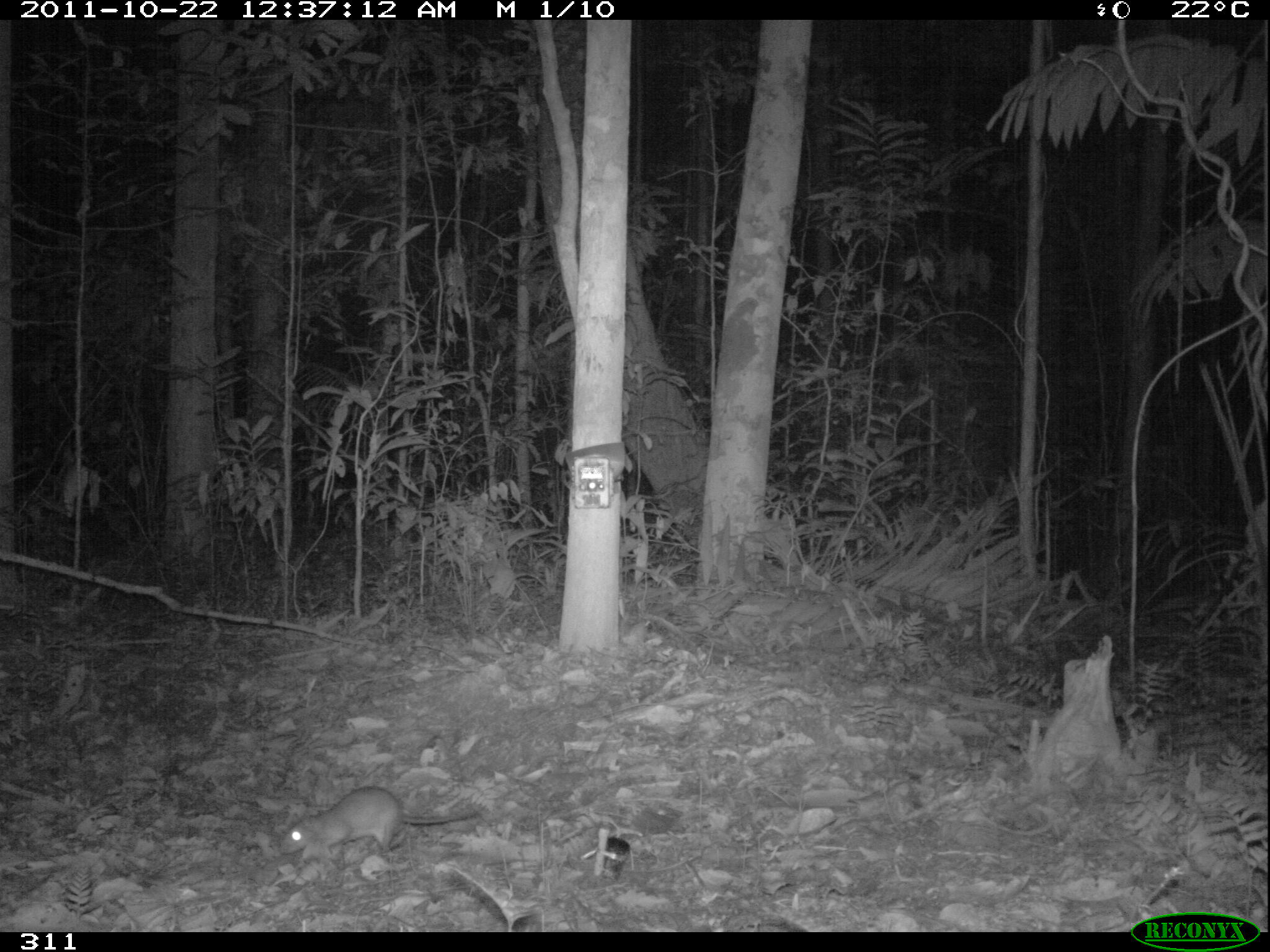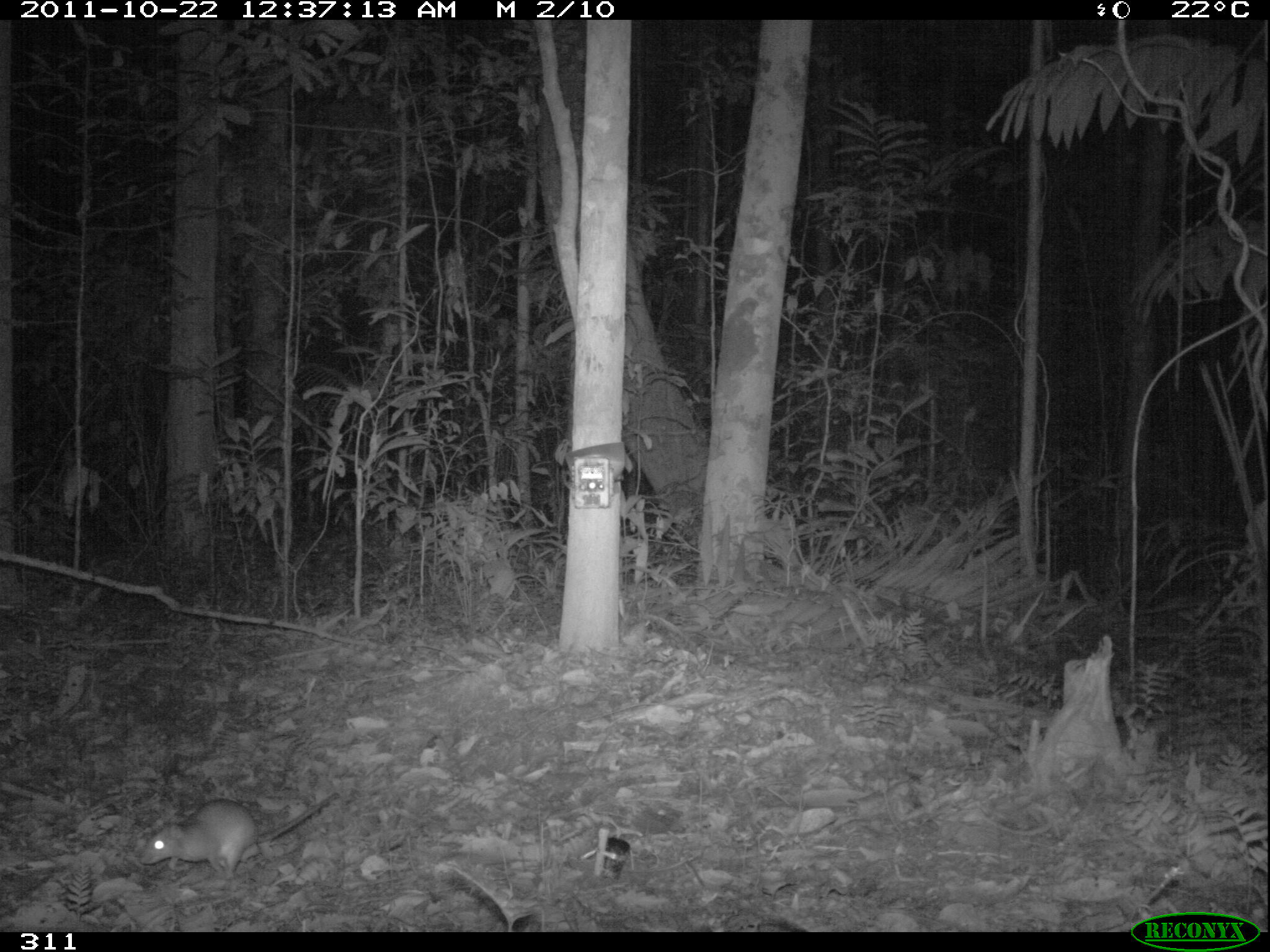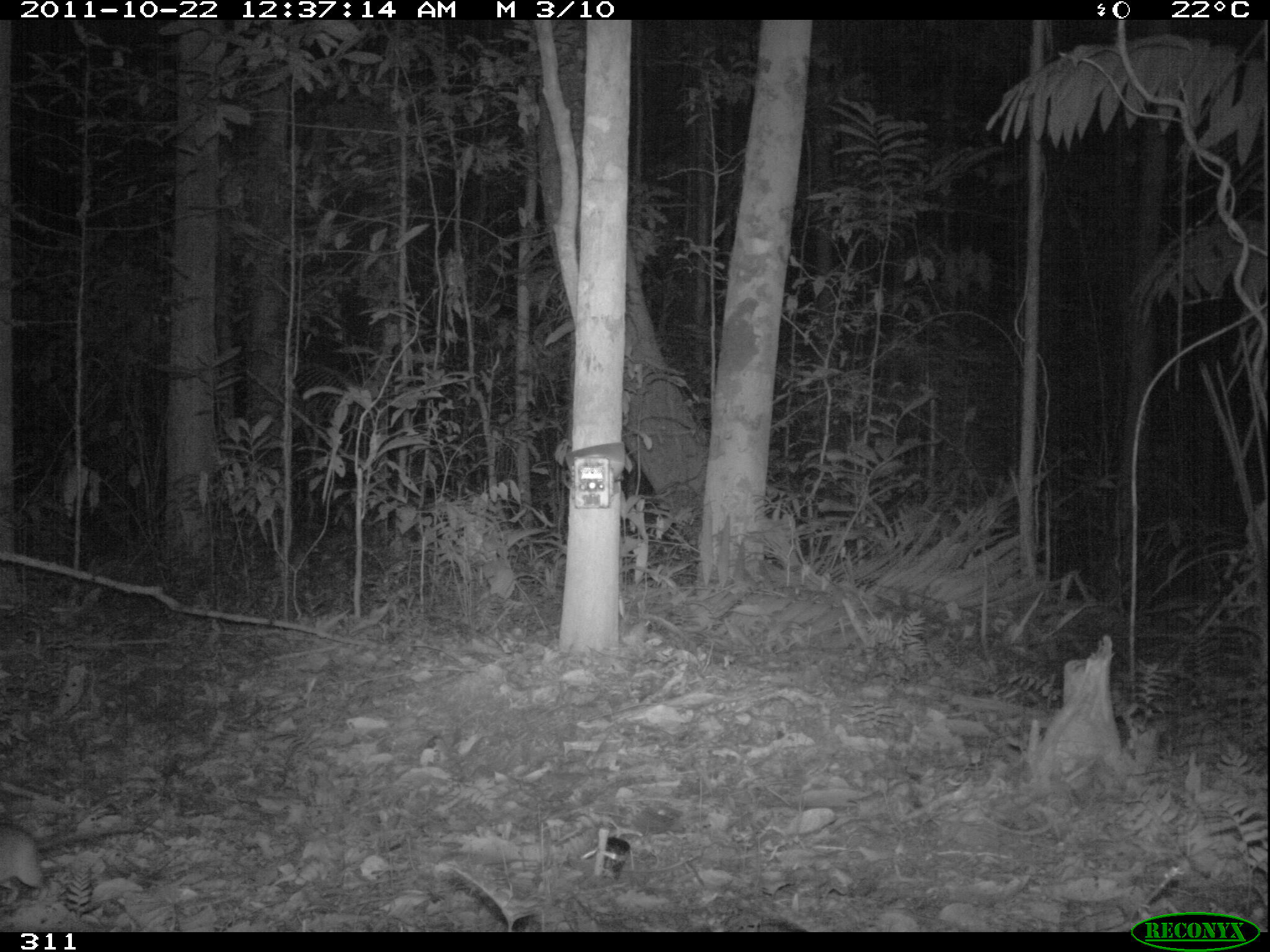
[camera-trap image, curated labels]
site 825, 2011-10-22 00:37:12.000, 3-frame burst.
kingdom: Animalia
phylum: Chordata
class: Mammalia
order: Rodentia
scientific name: Rodentia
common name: rodents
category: unknown rodent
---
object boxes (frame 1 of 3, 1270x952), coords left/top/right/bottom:
unknown rodent: 278/786/475/857